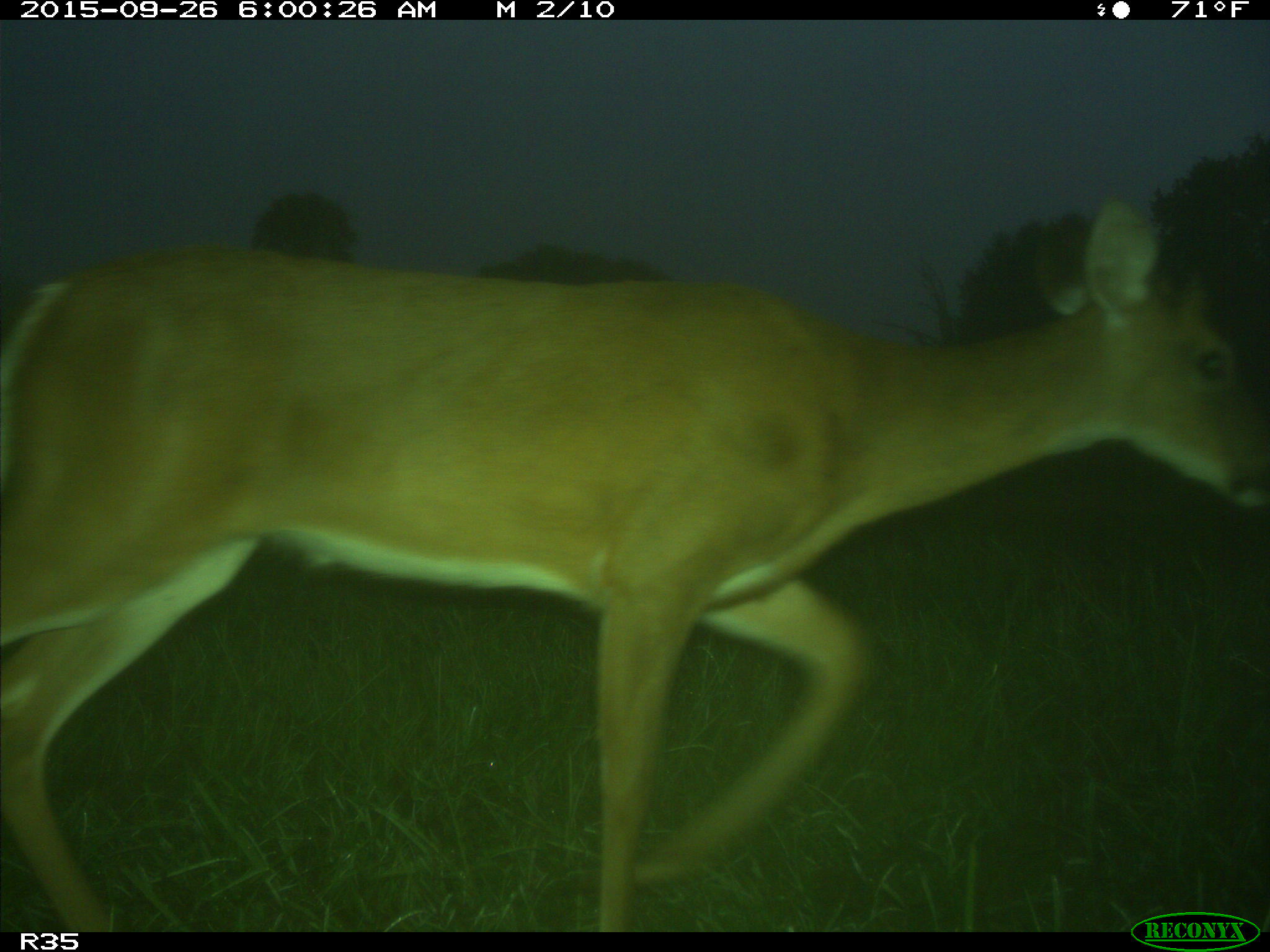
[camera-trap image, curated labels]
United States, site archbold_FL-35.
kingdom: Animalia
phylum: Chordata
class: Mammalia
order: Artiodactyla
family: Cervidae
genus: Odocoileus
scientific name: Odocoileus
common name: deer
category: unidentified deer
Unidentified deer (deer) (Odocoileus).